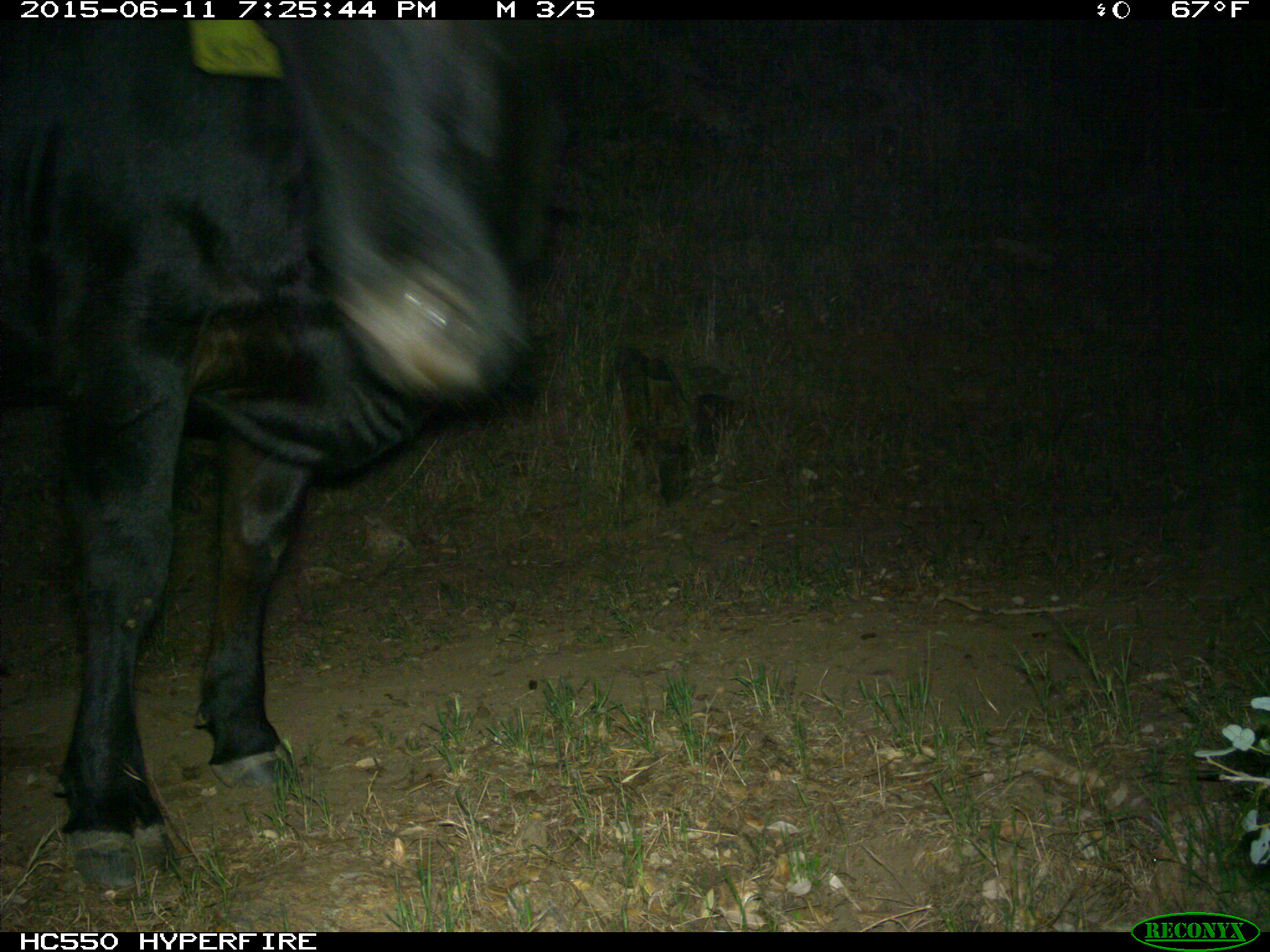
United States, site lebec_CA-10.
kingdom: Animalia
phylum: Chordata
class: Mammalia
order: Artiodactyla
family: Bovidae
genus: Bos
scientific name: Bos taurus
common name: domestic cow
Bos taurus (domestic cow).